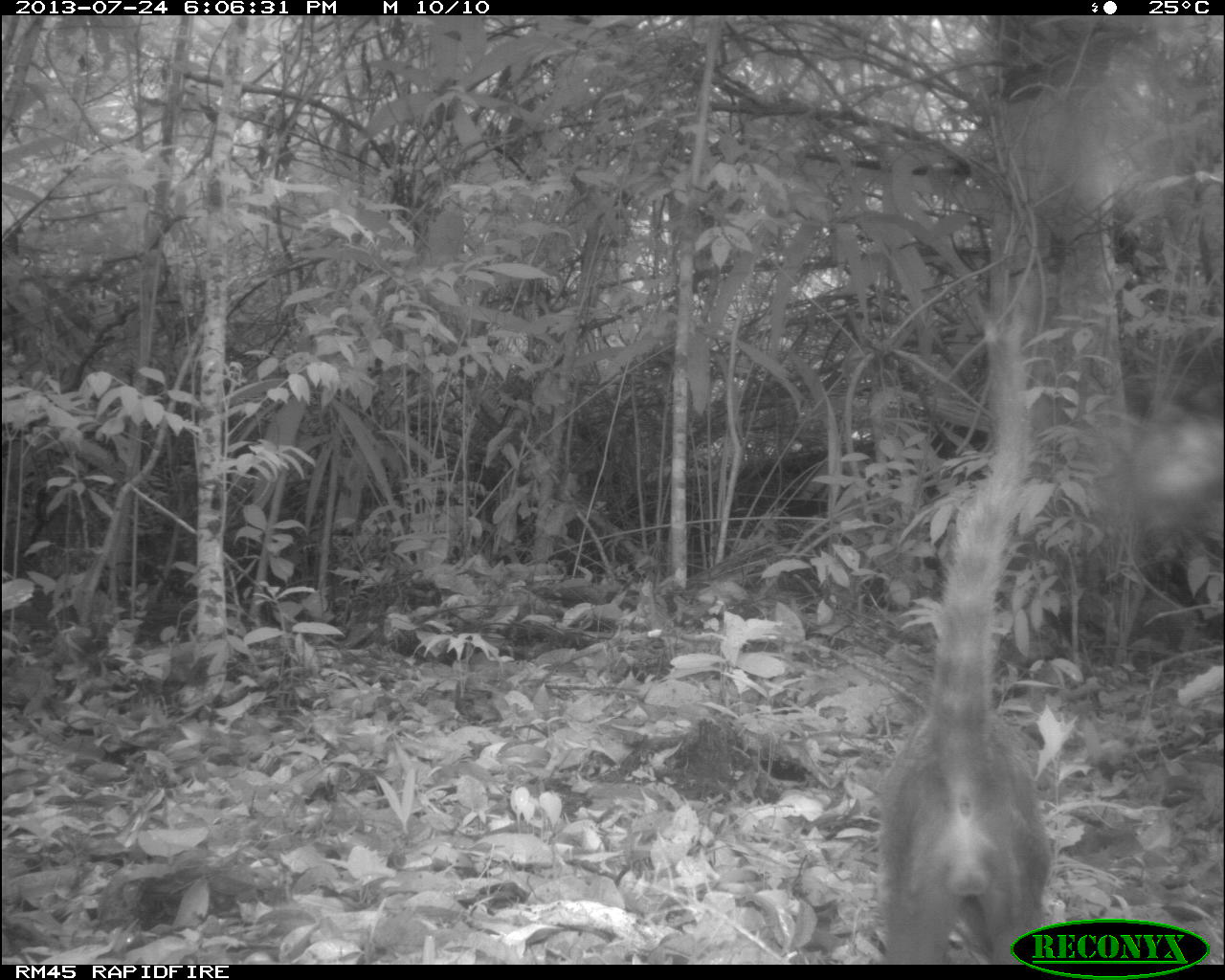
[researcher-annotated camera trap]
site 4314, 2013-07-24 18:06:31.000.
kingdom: Animalia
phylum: Chordata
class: Mammalia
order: Carnivora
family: Procyonidae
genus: Nasua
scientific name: Nasua narica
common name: white-nosed coati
Nasua narica (white-nosed coati), count 1, sex male.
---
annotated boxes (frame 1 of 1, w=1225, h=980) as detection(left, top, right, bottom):
nasua narica: detection(876, 306, 1054, 963)